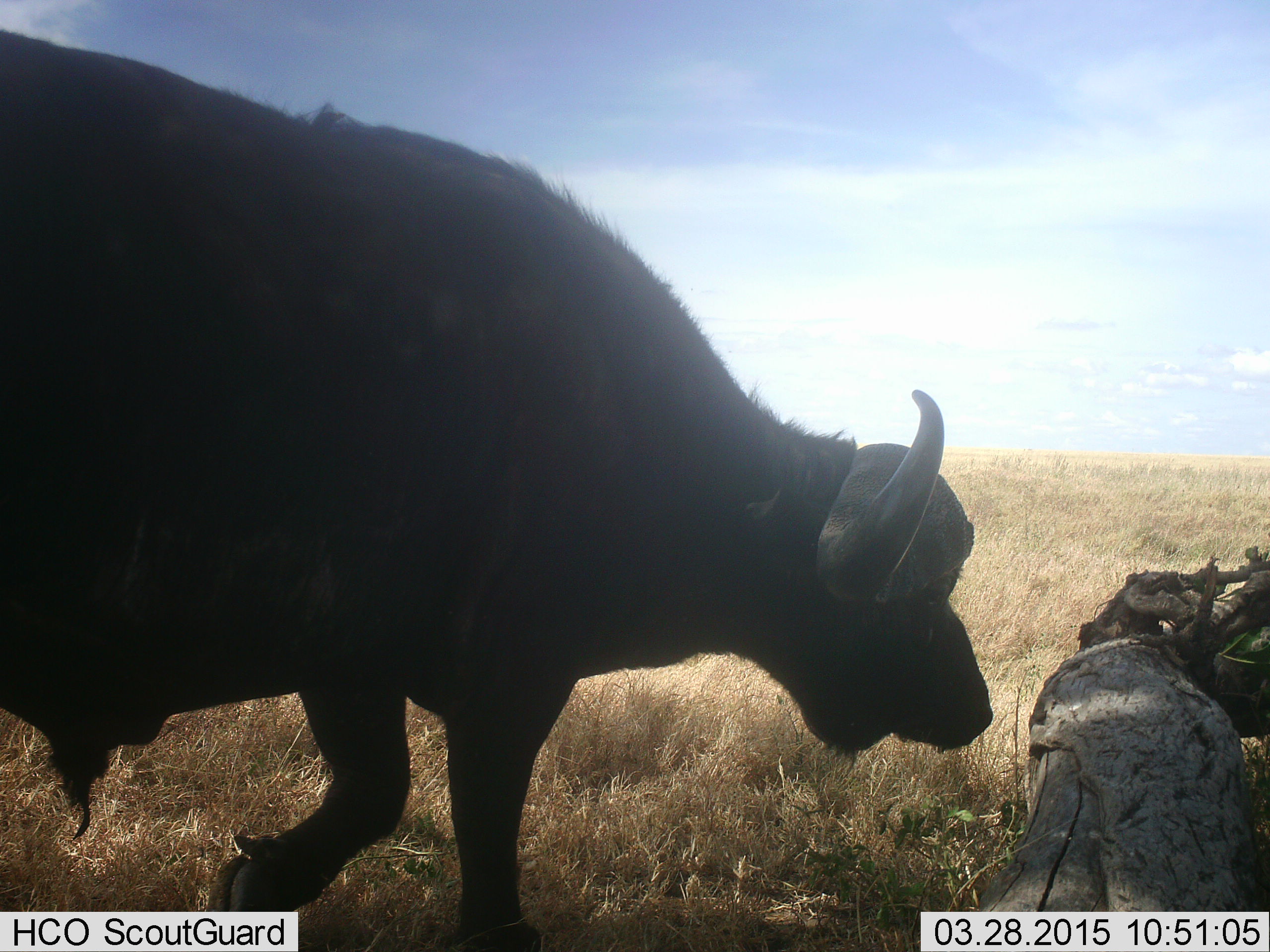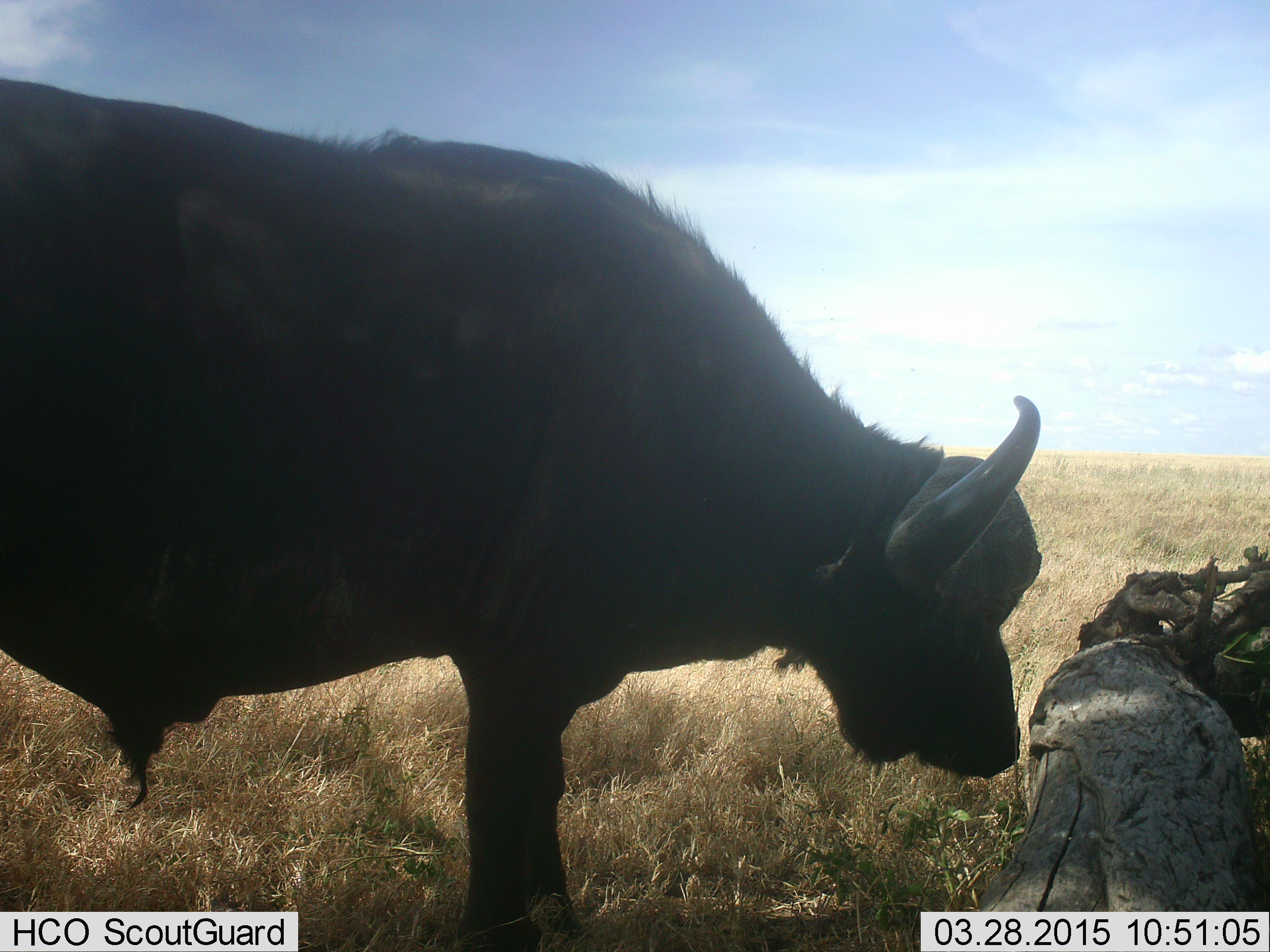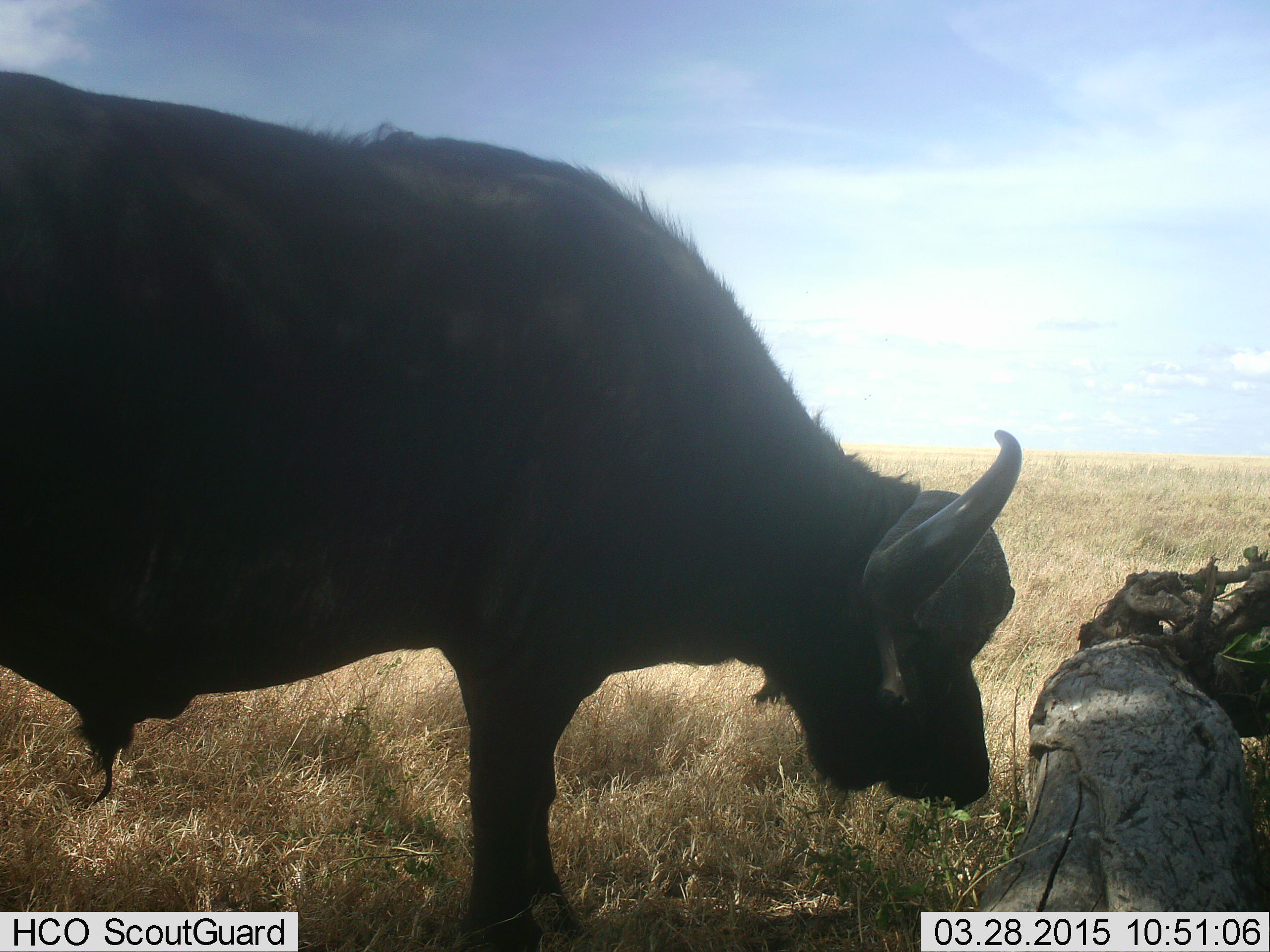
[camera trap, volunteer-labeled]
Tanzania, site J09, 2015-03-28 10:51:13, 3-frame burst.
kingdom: Animalia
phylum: Chordata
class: Mammalia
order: Artiodactyla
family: Bovidae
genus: Syncerus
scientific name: Syncerus caffer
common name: cape buffalo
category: buffalo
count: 1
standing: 80%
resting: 0%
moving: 20%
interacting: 10%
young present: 0%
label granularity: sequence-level